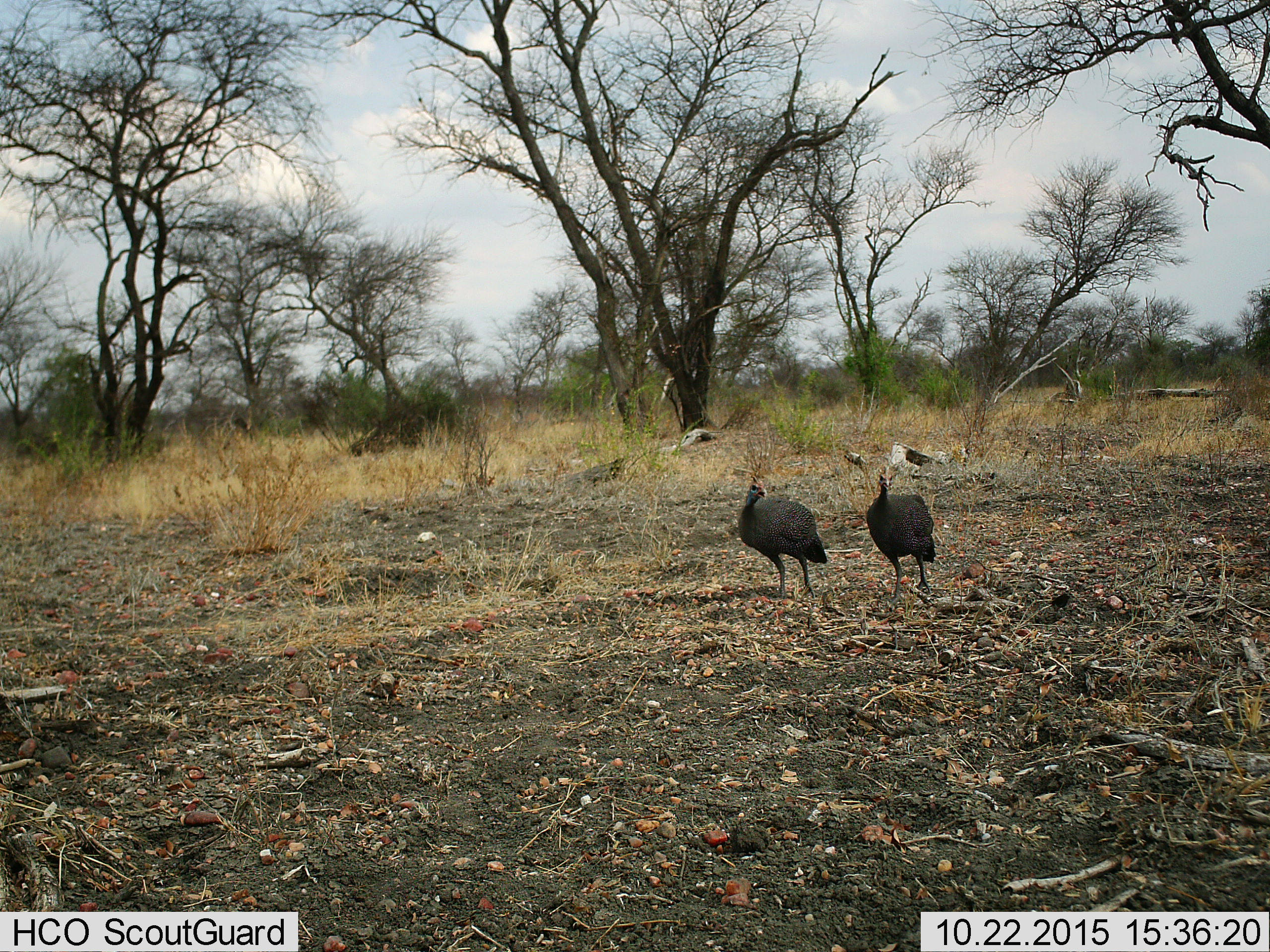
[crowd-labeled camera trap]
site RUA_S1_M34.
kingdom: Animalia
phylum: Chordata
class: Aves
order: Galliformes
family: Numididae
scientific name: Numididae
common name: guineafowl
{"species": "guineafowl (Numididae)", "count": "2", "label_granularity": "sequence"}